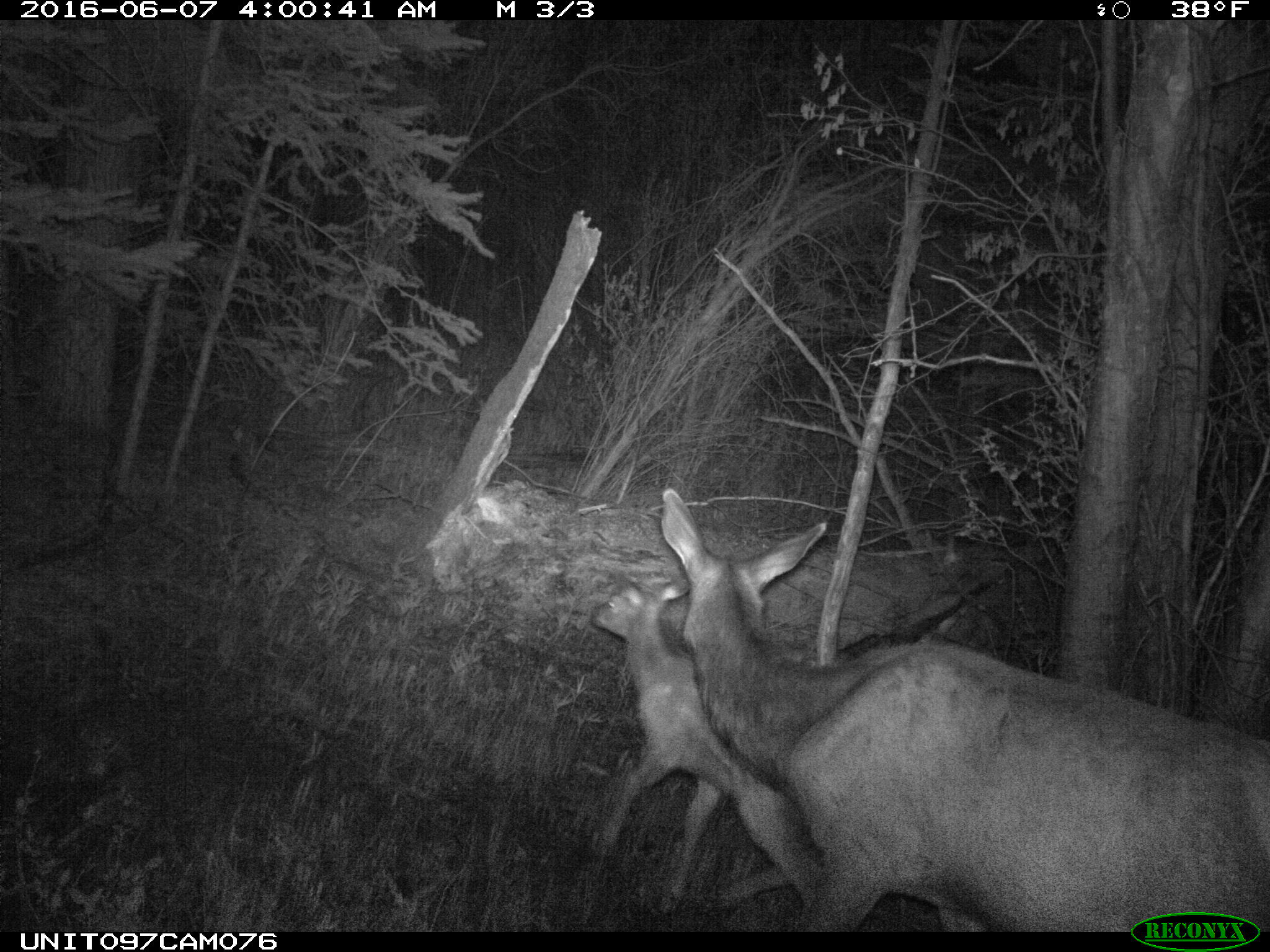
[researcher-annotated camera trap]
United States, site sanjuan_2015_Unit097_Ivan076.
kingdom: Animalia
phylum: Chordata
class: Mammalia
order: Artiodactyla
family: Cervidae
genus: Cervus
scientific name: Cervus elaphus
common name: red deer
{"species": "Cervus elaphus (red deer)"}